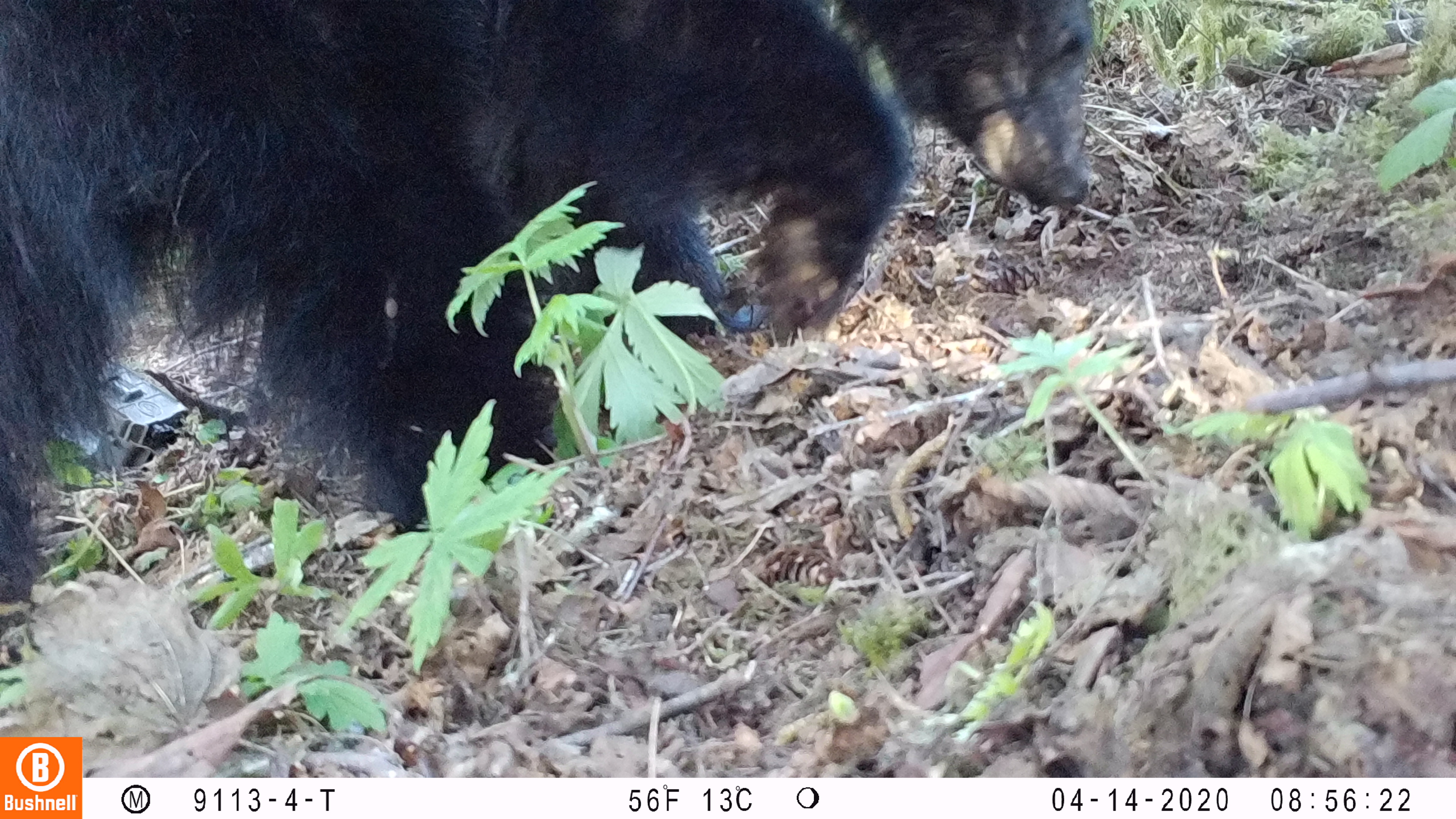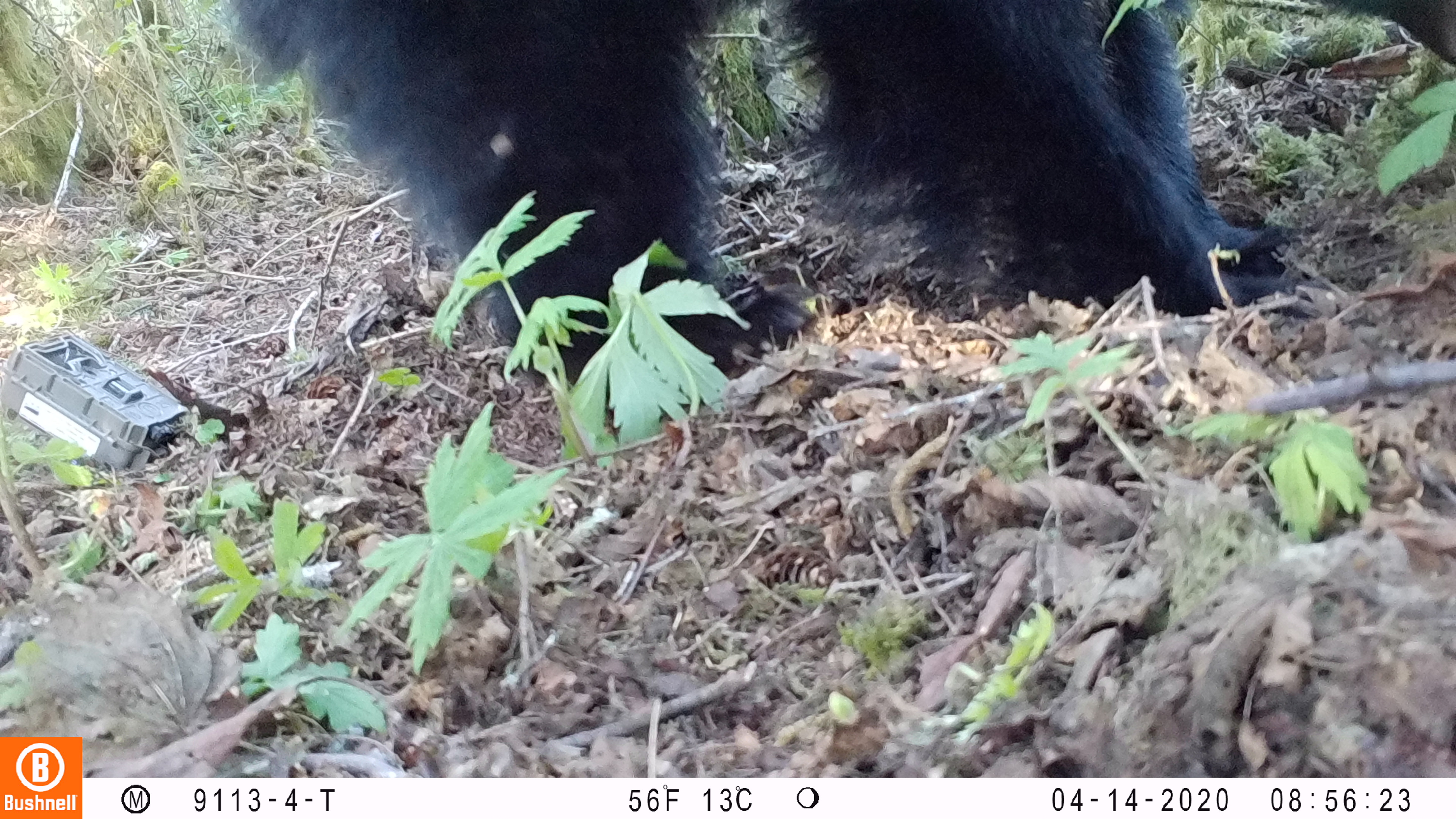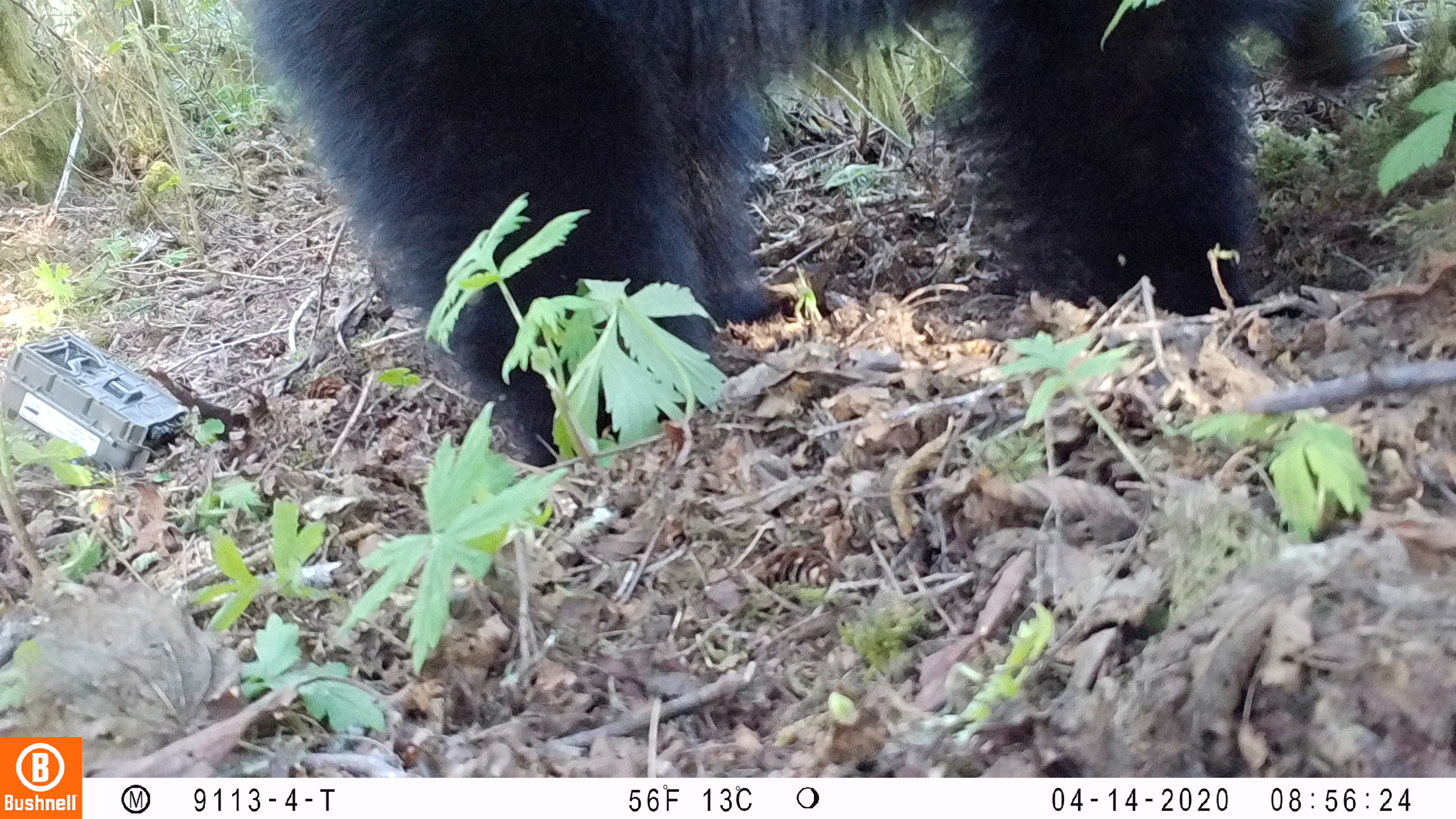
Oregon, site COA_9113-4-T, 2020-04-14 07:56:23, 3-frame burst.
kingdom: Animalia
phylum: Chordata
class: Mammalia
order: Carnivora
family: Ursidae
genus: Ursus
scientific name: Ursus americanus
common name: american black bear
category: black bear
Black bear (american black bear) (Ursus americanus).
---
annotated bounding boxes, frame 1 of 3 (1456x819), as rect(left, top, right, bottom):
black bear: rect(2, 0, 1105, 605)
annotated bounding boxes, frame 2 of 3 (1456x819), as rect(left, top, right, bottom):
black bear: rect(232, 3, 1448, 370)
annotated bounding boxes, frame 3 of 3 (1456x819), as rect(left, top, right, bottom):
black bear: rect(261, 0, 1370, 457)